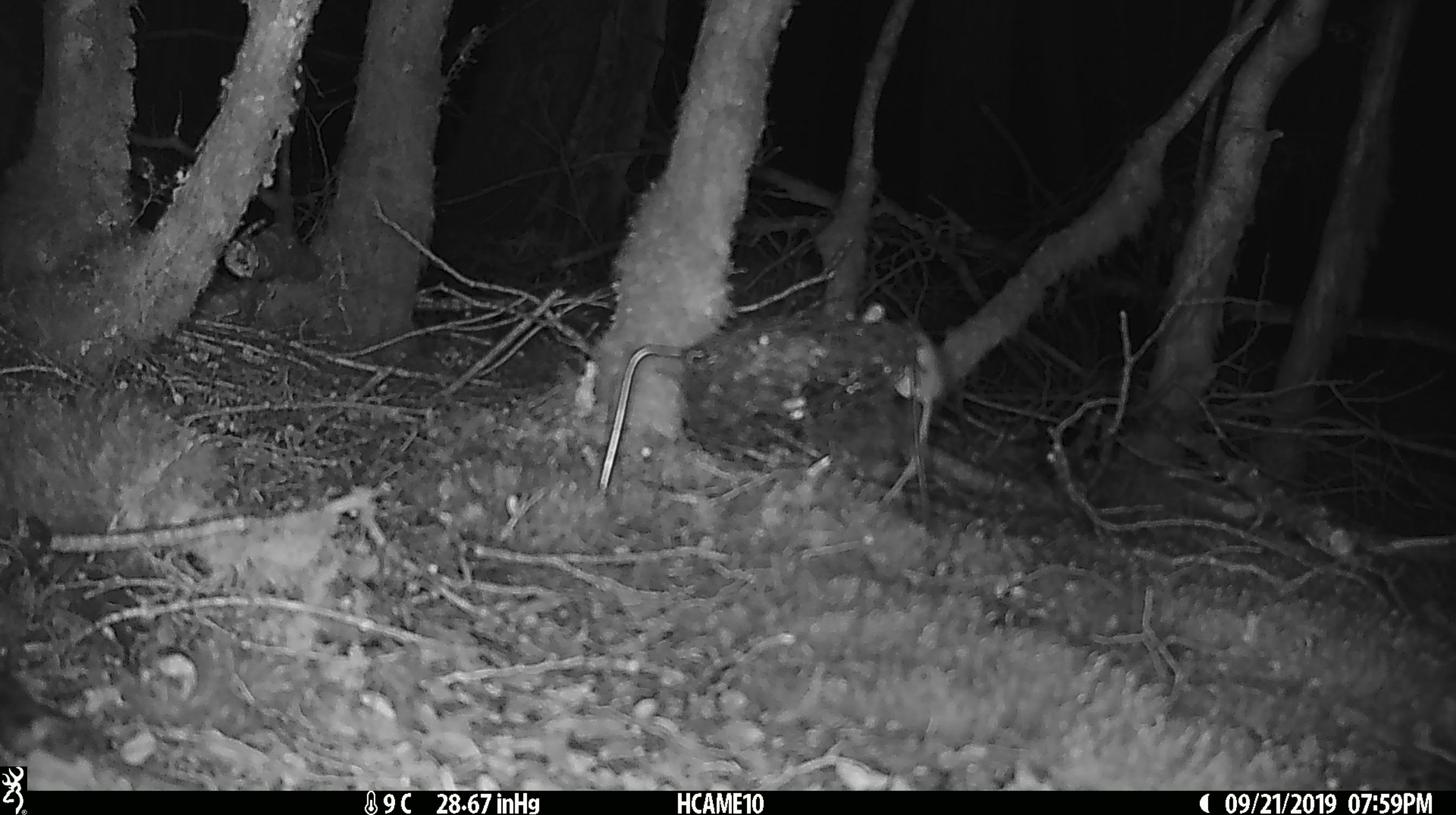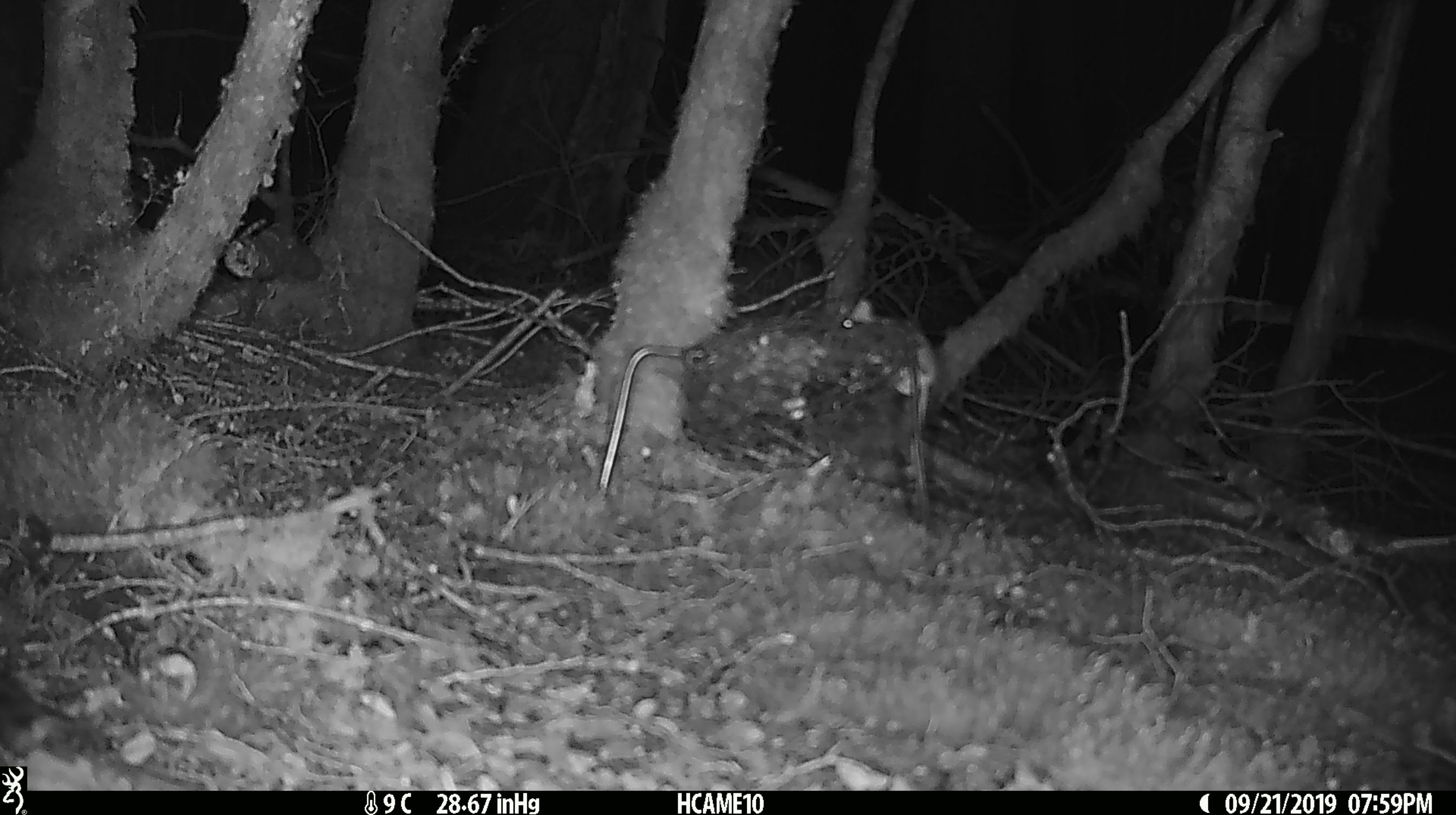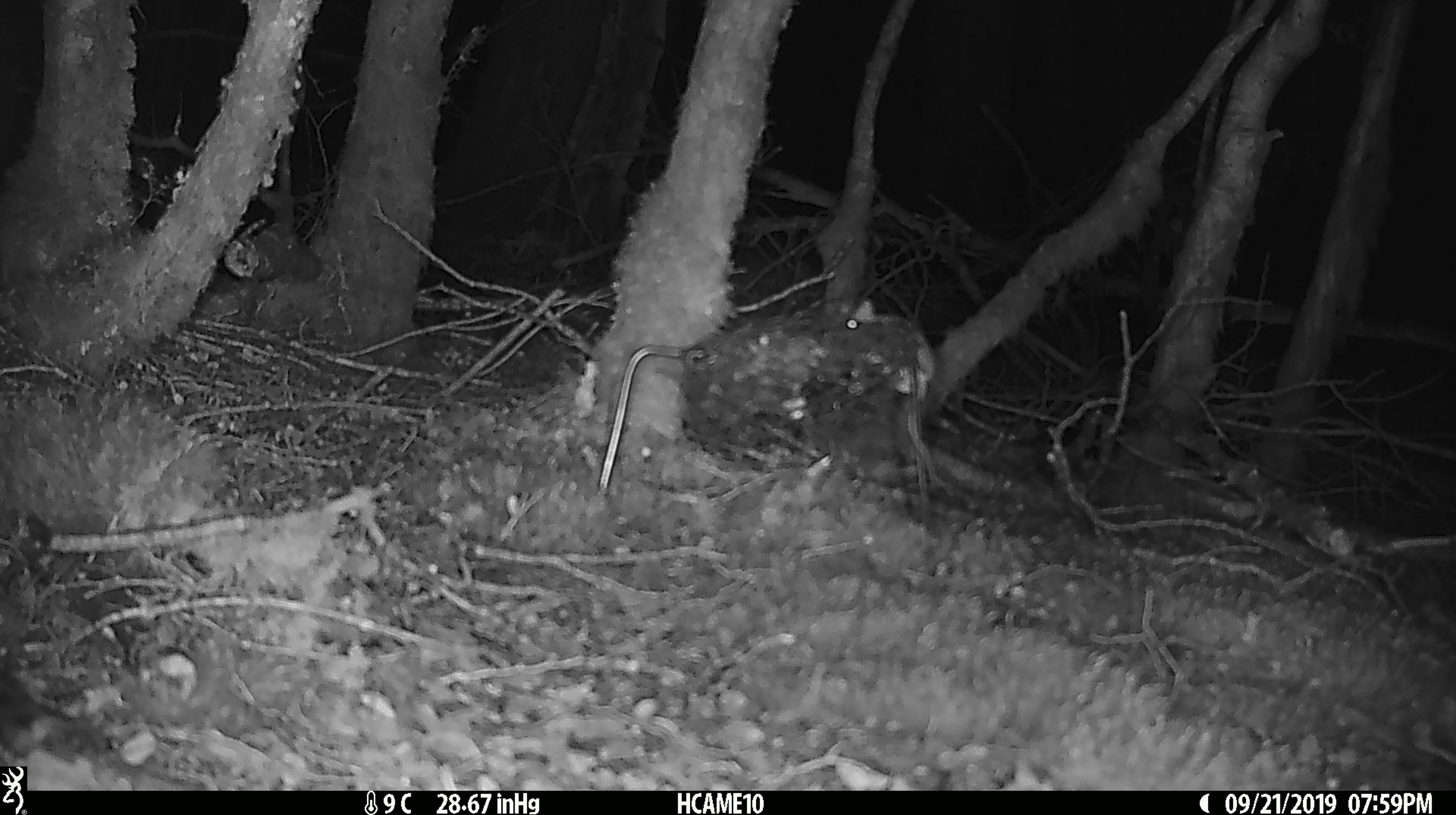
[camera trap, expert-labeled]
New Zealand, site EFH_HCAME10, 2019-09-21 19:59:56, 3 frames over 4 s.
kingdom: Animalia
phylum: Chordata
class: Mammalia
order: Rodentia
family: Muridae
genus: Mus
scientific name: Mus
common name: mouse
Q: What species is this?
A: Mouse (Mus).